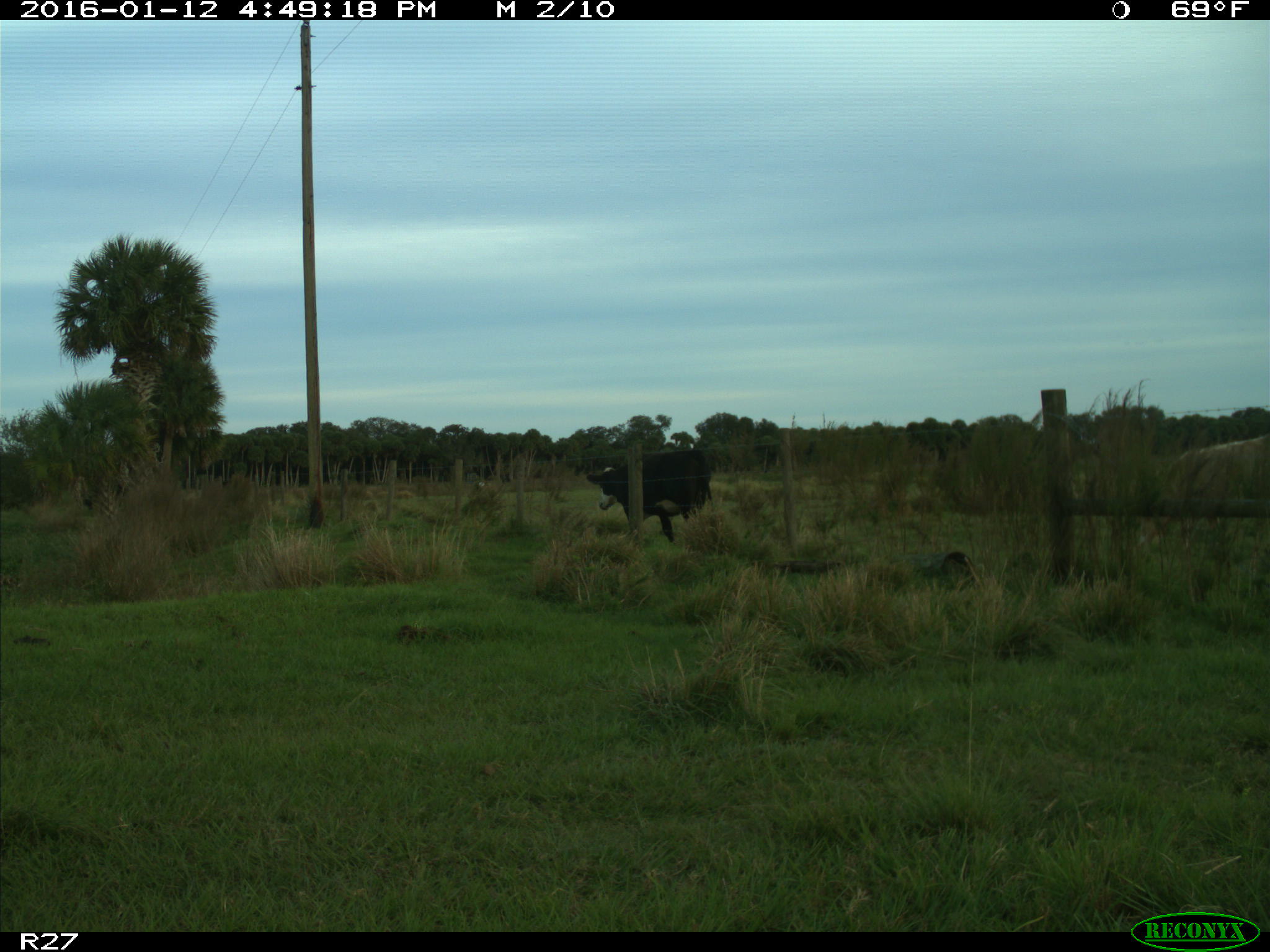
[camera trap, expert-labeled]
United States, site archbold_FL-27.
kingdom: Animalia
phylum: Chordata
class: Mammalia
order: Artiodactyla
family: Bovidae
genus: Bos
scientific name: Bos taurus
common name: domestic cow